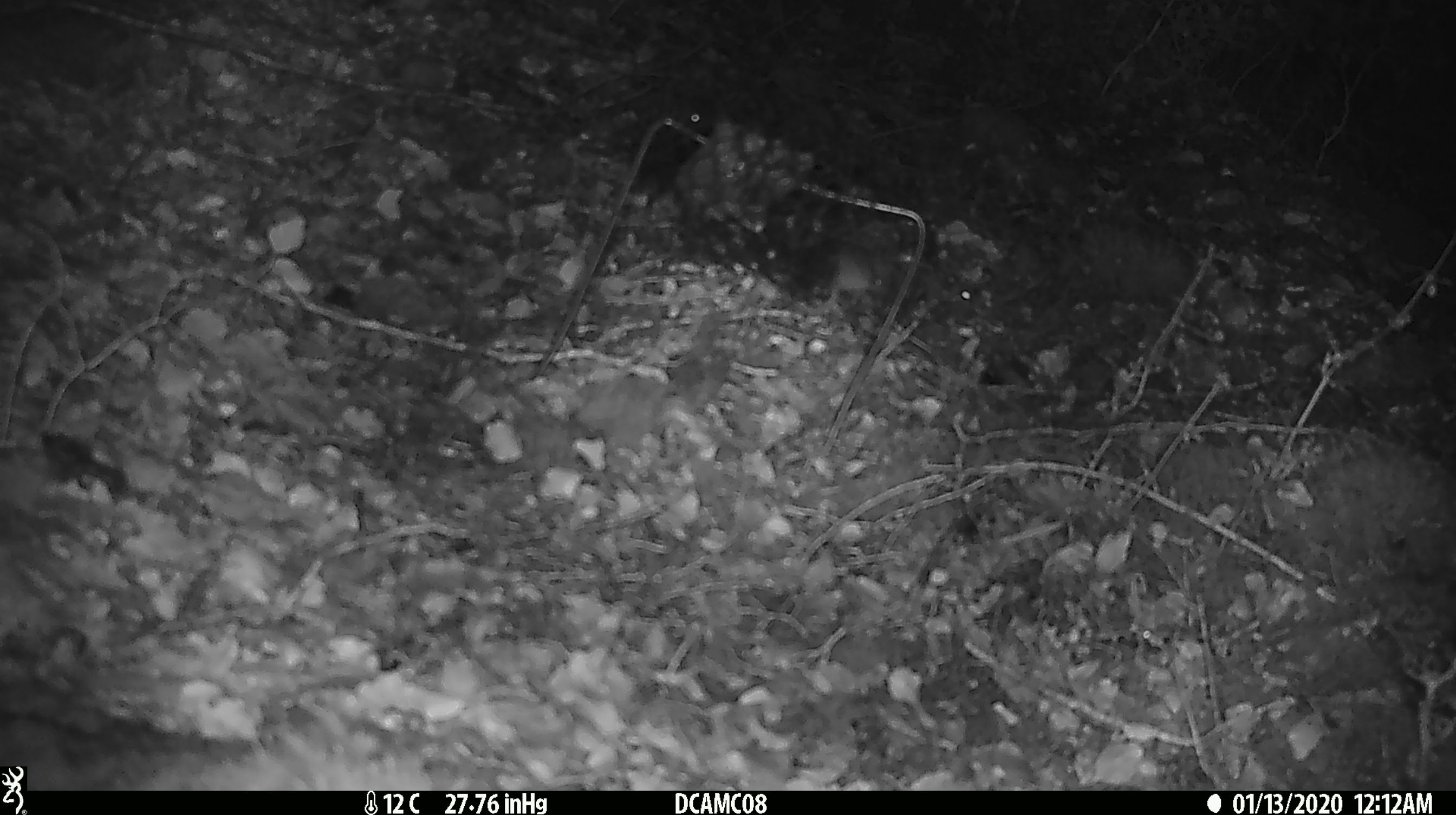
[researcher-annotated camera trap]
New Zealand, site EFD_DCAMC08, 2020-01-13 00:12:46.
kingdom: Animalia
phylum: Chordata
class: Mammalia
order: Rodentia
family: Muridae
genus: Mus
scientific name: Mus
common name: mouse